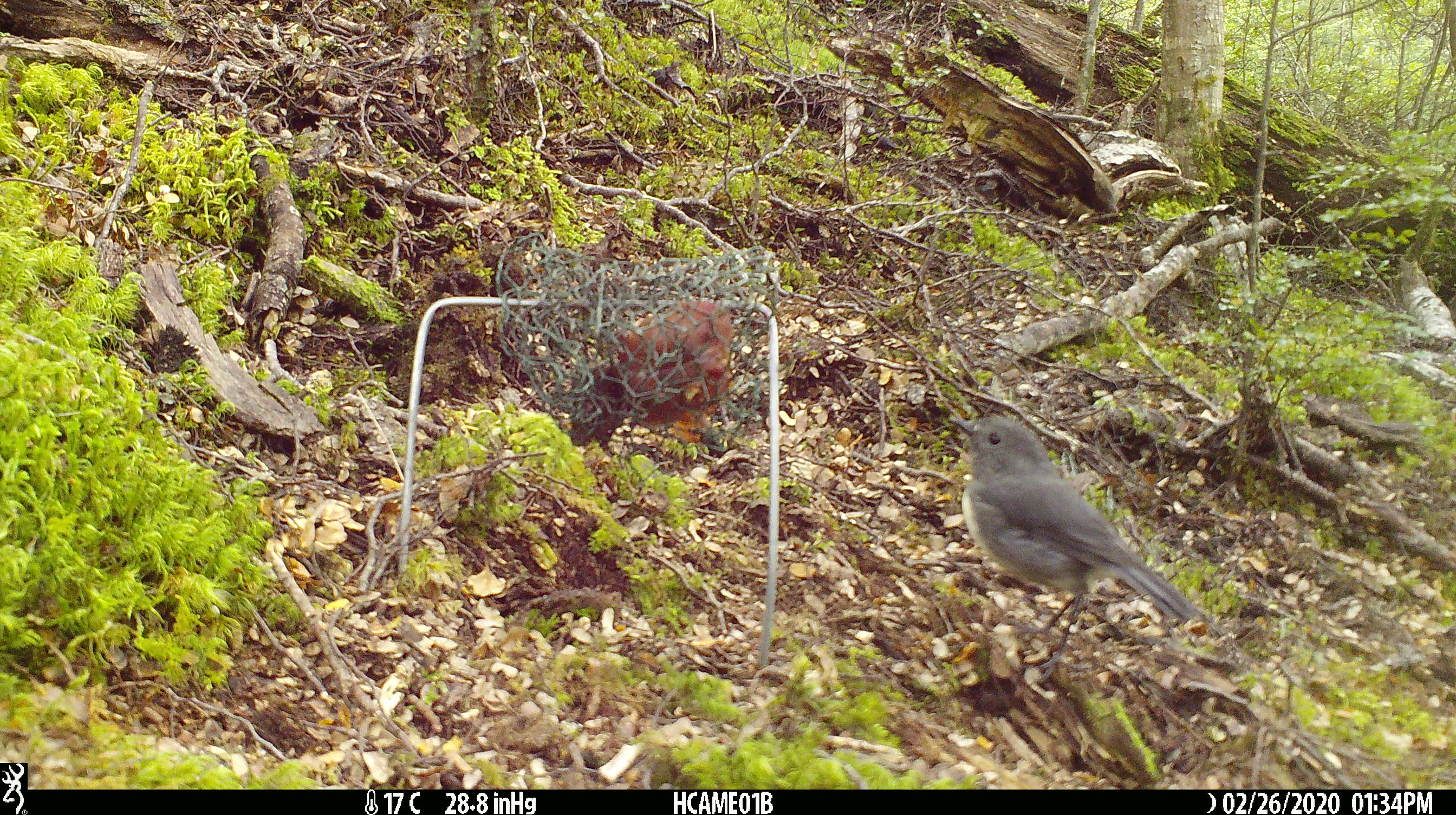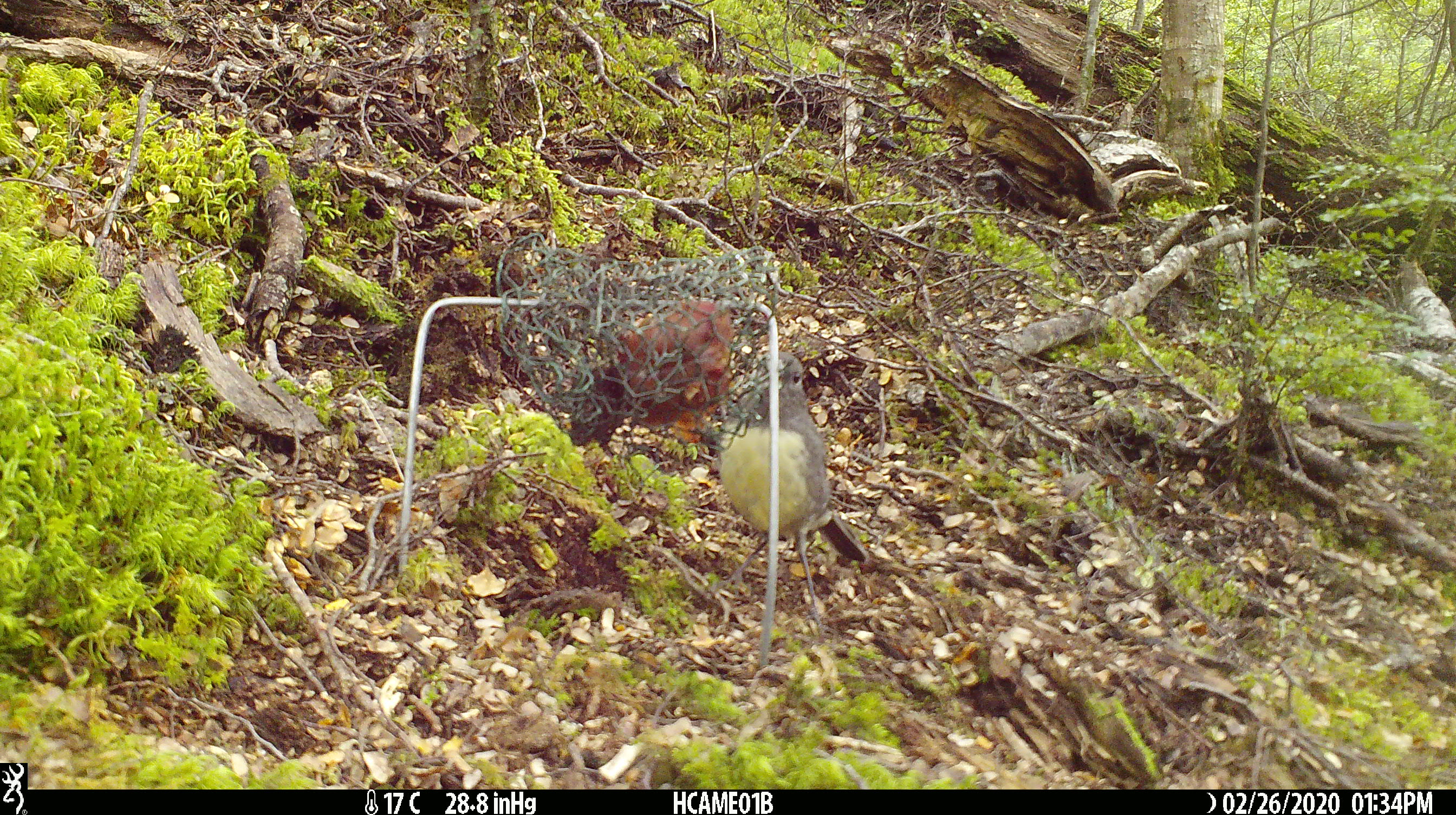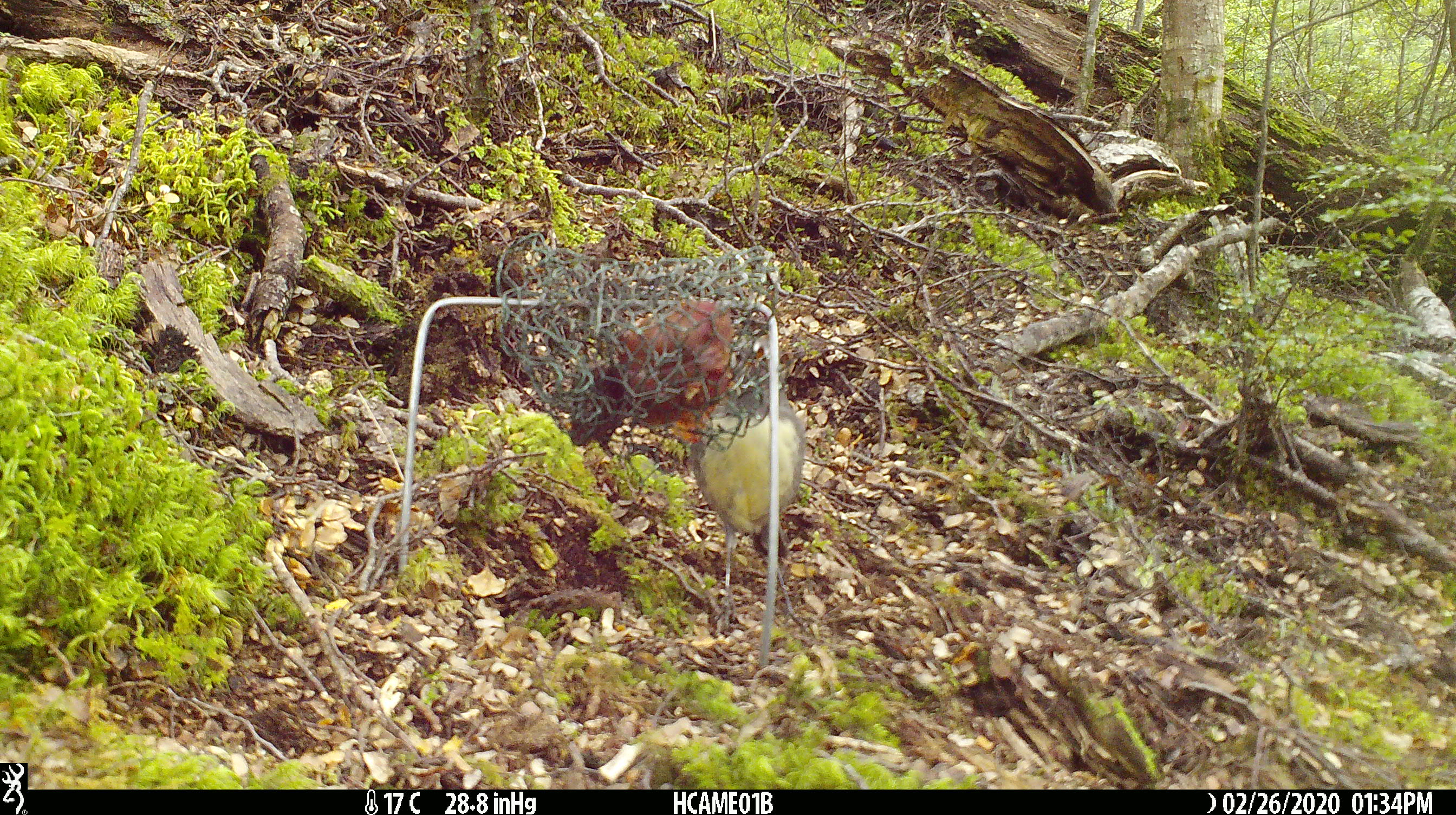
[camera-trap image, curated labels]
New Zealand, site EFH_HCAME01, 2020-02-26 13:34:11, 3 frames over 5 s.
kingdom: Animalia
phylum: Chordata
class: Aves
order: Passeriformes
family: Petroicidae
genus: Petroica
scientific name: Petroica australis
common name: new zealand robin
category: robin